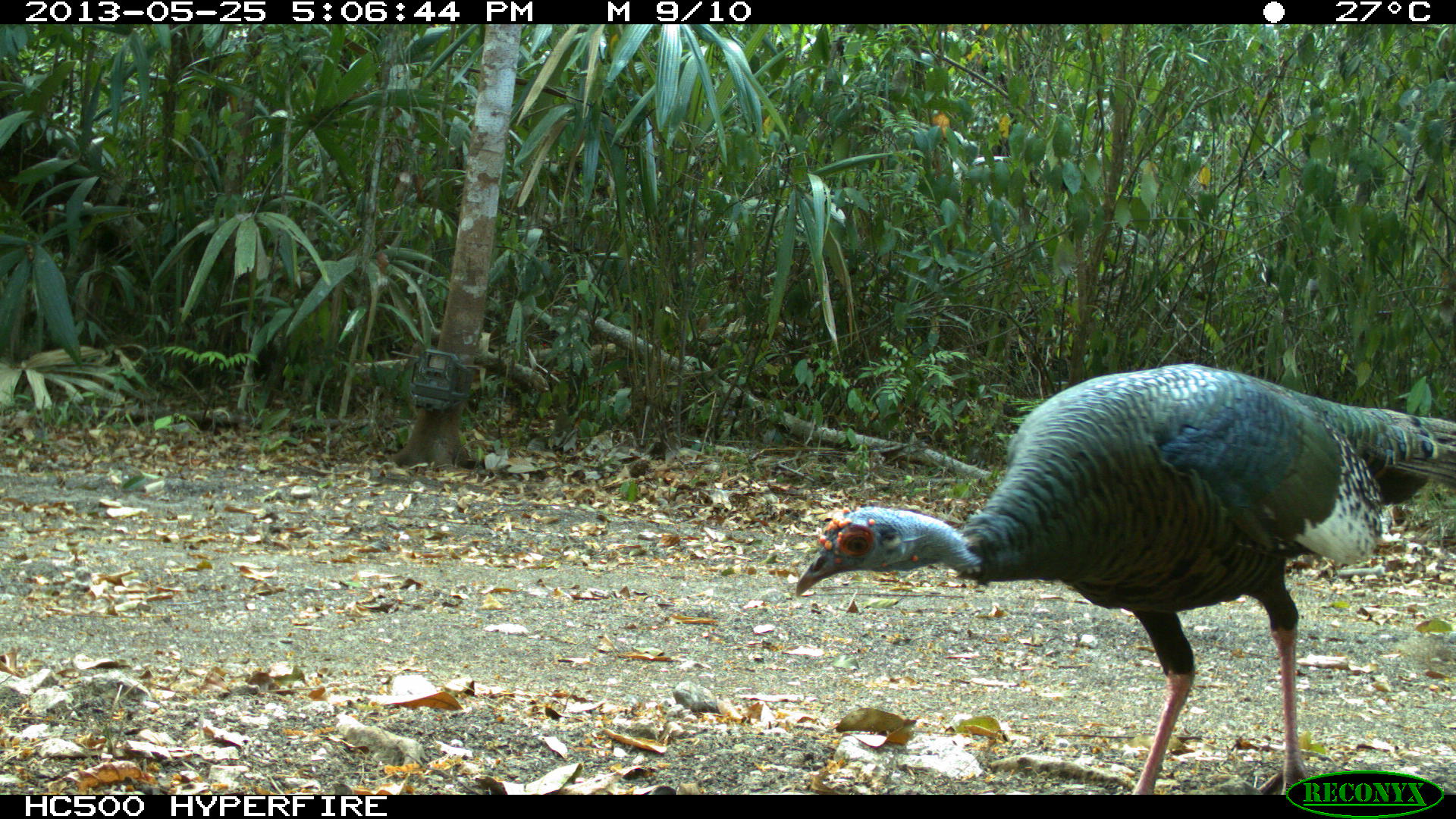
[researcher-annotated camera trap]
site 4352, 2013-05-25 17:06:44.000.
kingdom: Animalia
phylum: Chordata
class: Aves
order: Galliformes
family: Phasianidae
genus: Meleagris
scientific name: Meleagris ocellata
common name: ocellated turkey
Meleagris ocellata (ocellated turkey), count 1.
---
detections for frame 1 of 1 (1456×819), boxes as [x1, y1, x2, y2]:
meleagris ocellata: [793, 362, 1456, 793]